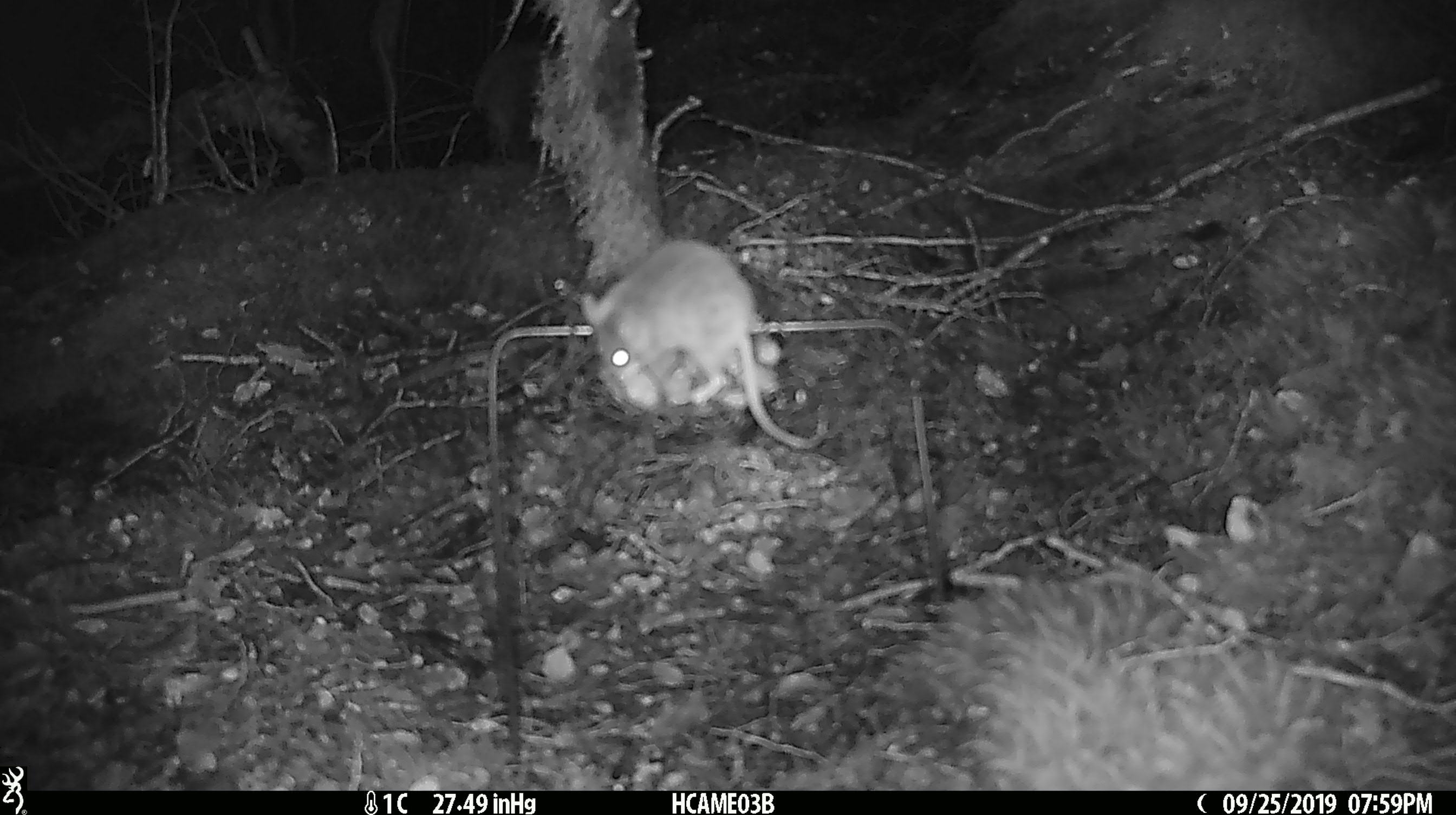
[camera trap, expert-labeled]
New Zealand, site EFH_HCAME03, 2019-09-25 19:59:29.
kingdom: Animalia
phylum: Chordata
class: Mammalia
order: Rodentia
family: Muridae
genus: Mus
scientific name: Mus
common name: mouse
Mouse (Mus).